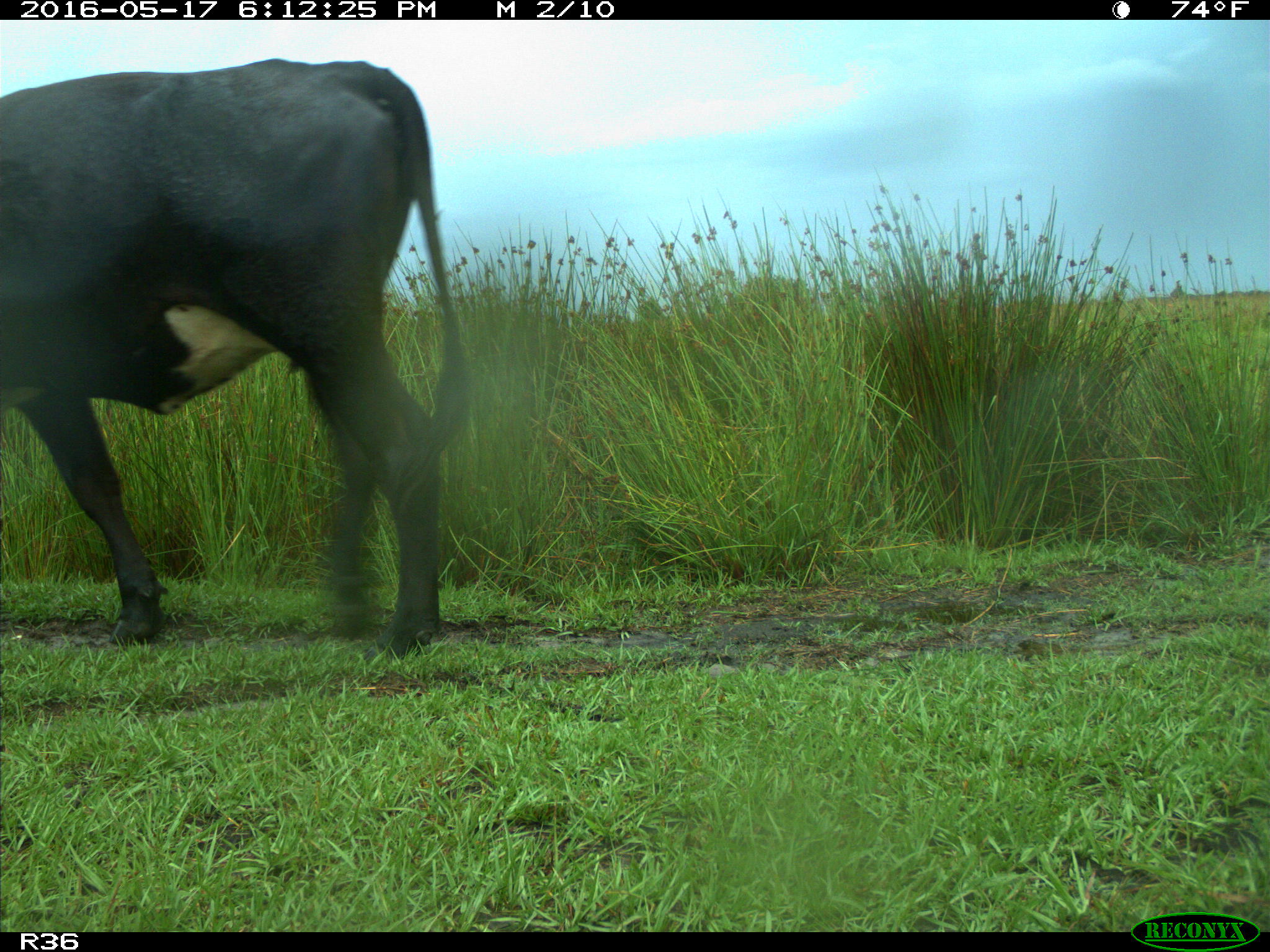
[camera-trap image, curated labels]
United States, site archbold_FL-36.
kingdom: Animalia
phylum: Chordata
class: Mammalia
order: Artiodactyla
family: Bovidae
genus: Bos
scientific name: Bos taurus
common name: domestic cow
Bos taurus (domestic cow).